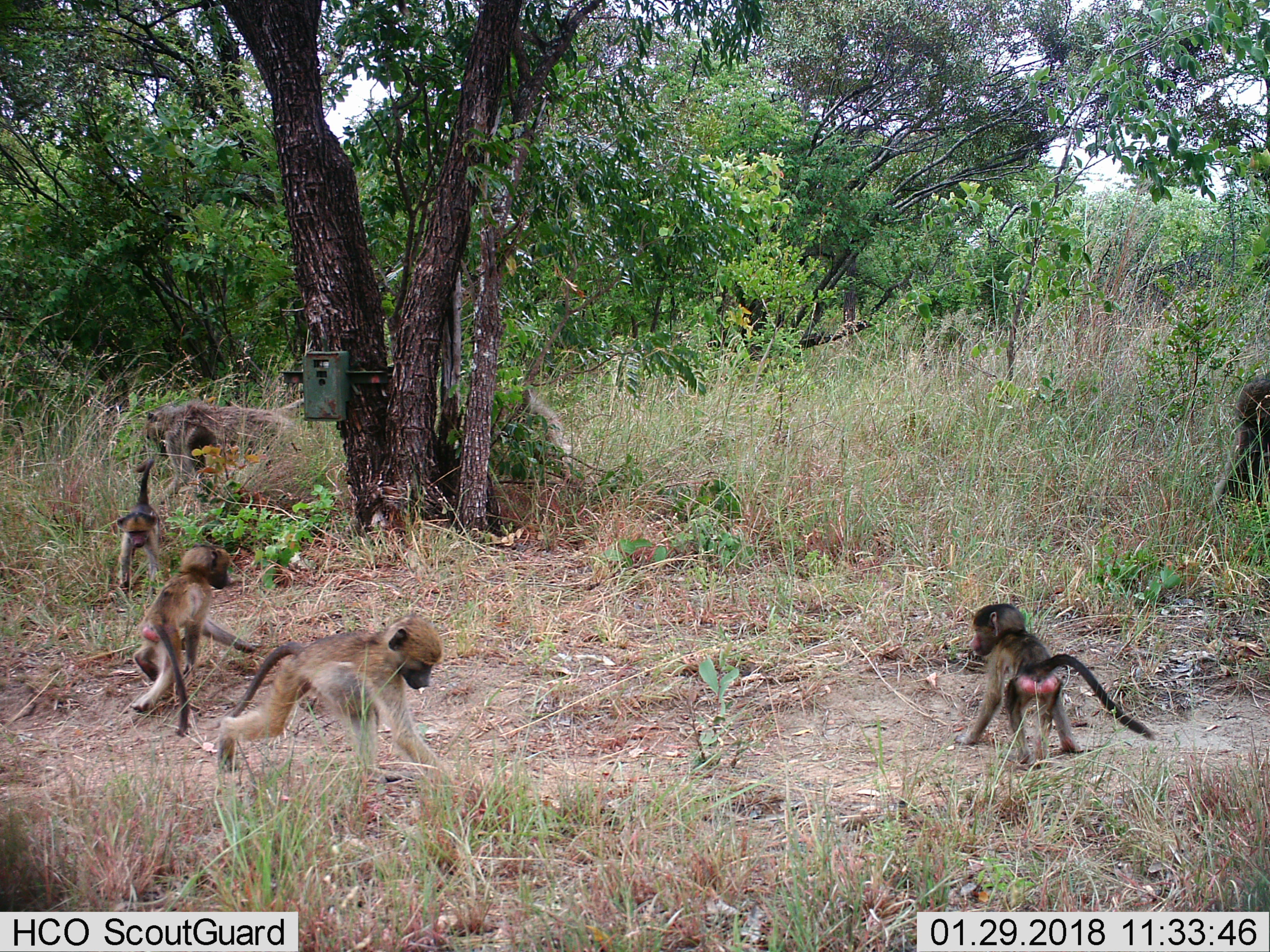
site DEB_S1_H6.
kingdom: Animalia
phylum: Chordata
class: Mammalia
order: Primates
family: Cercopithecidae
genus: Papio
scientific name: Papio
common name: baboon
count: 6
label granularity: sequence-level